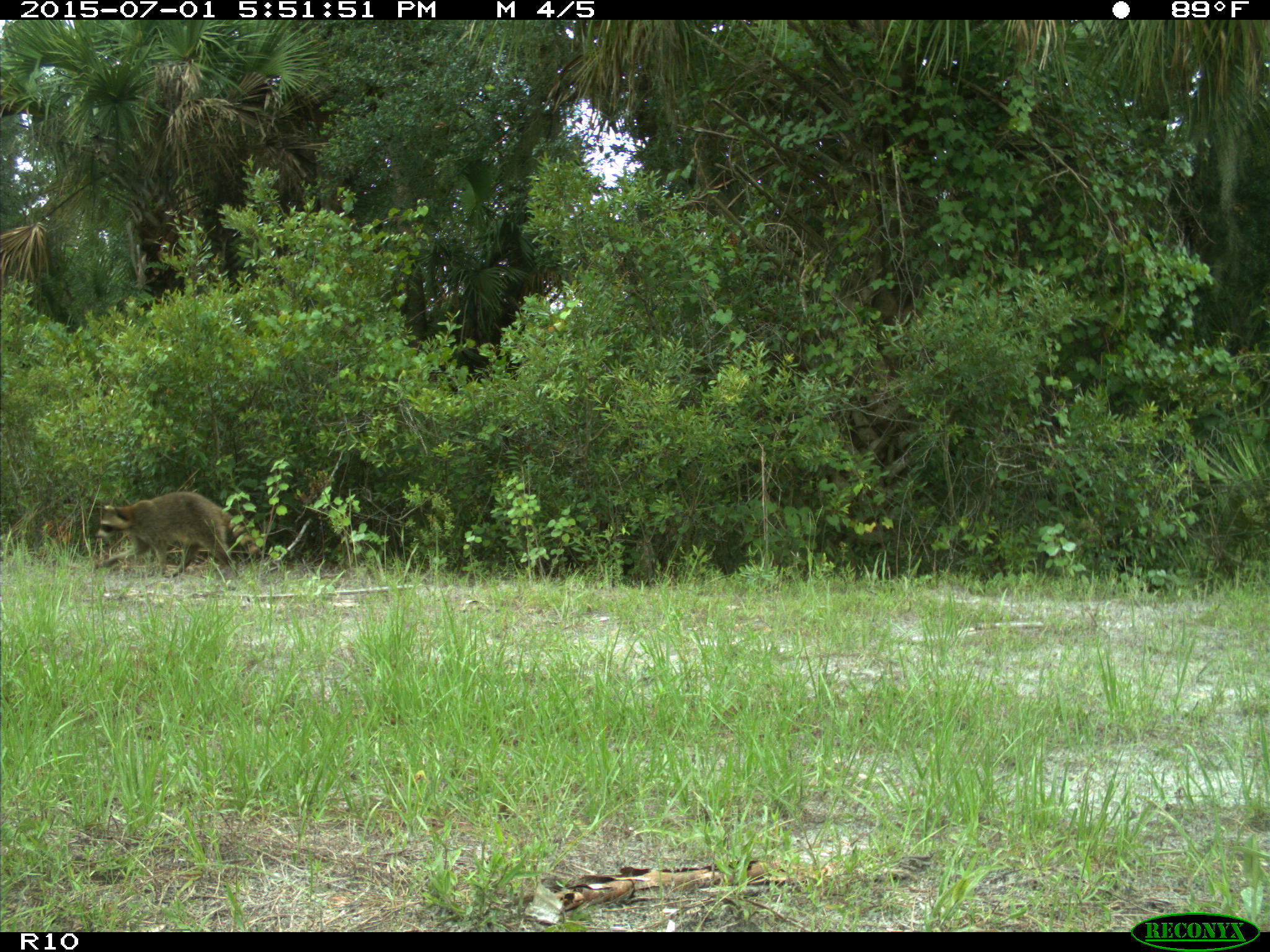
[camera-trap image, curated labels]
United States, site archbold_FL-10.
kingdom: Animalia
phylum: Chordata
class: Mammalia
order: Carnivora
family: Procyonidae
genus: Procyon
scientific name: Procyon lotor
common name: common raccoon